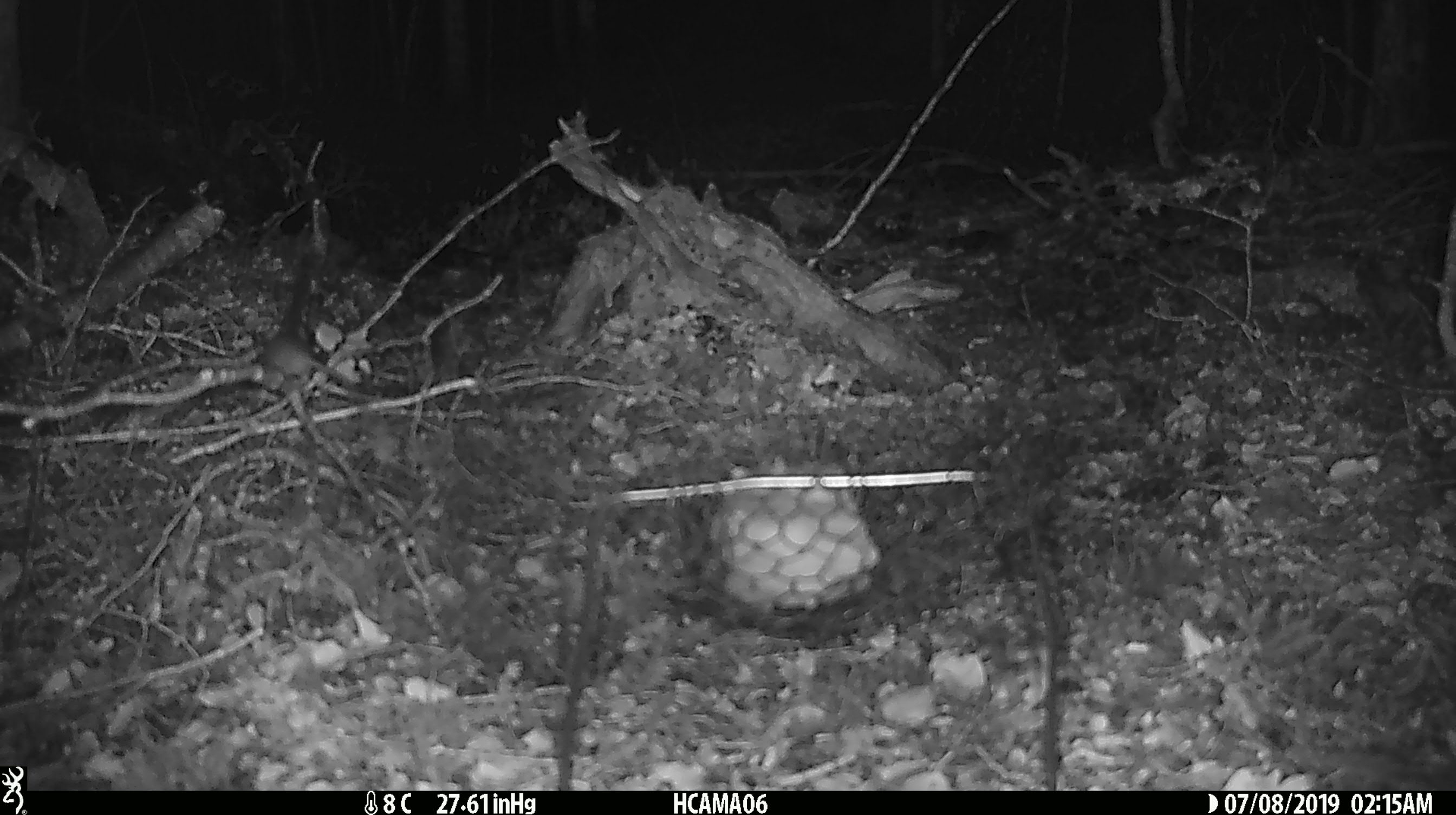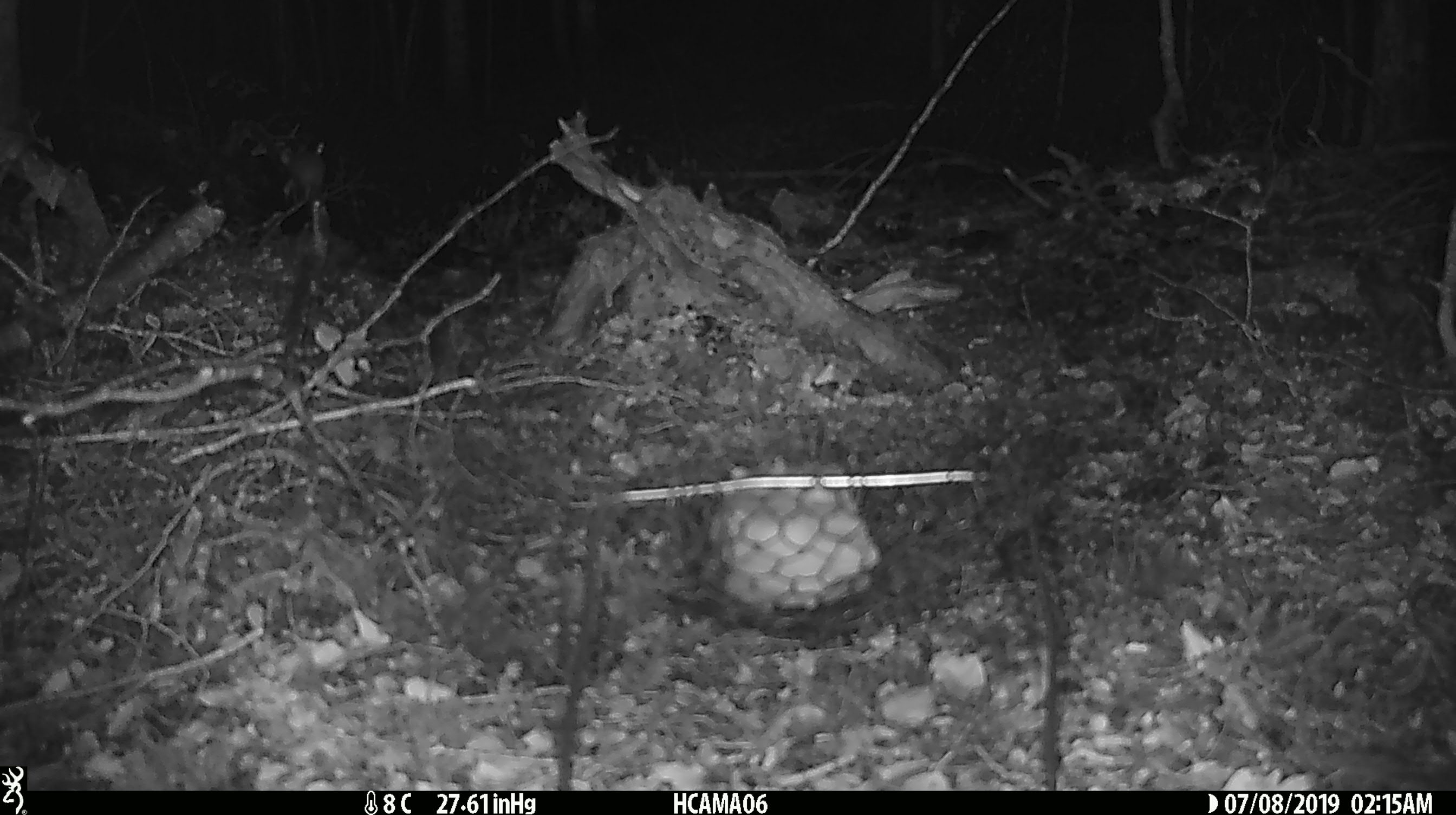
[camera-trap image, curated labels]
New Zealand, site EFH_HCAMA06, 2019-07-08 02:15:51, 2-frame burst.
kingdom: Animalia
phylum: Chordata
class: Mammalia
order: Rodentia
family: Muridae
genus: Mus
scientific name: Mus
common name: mouse